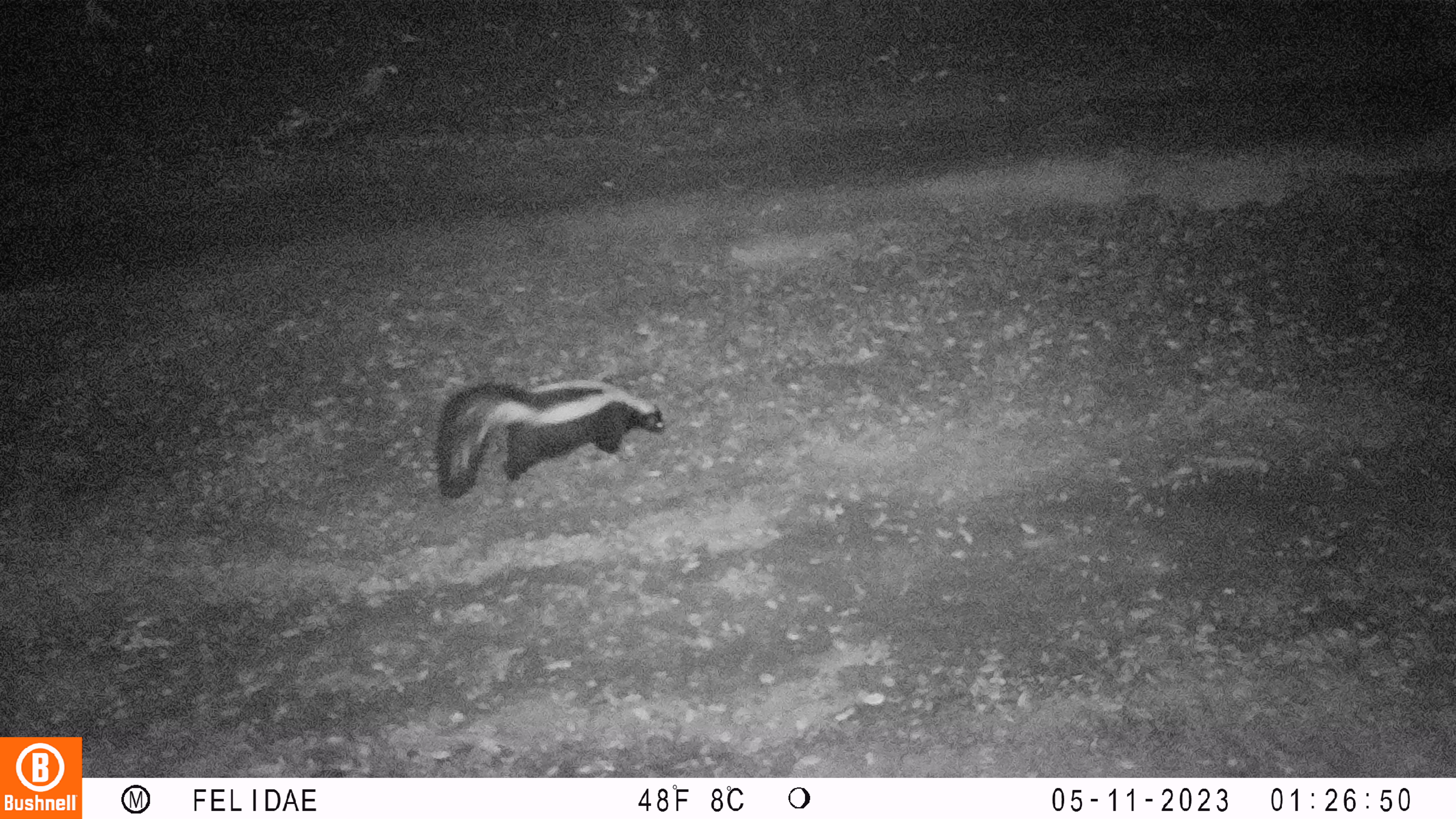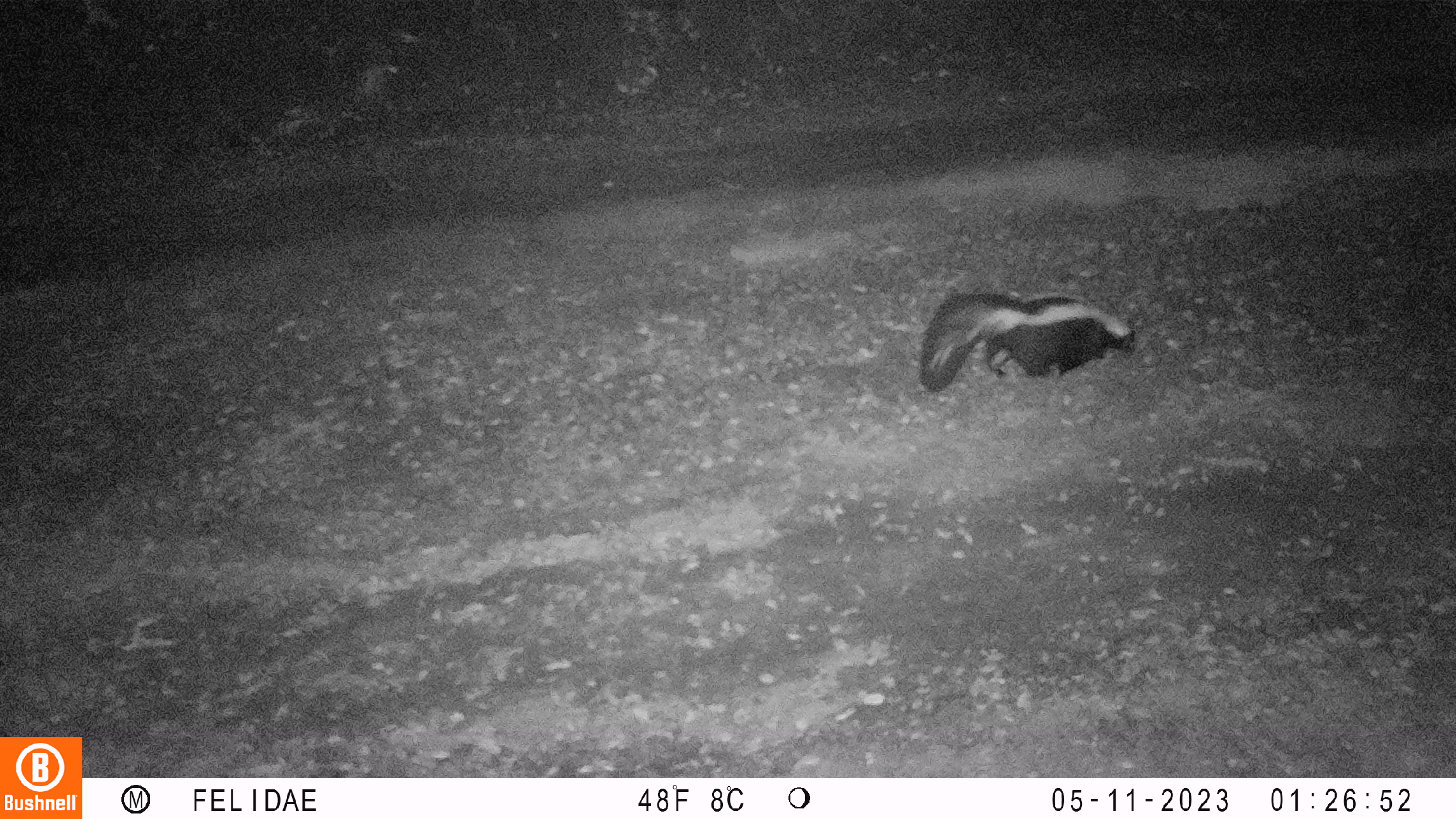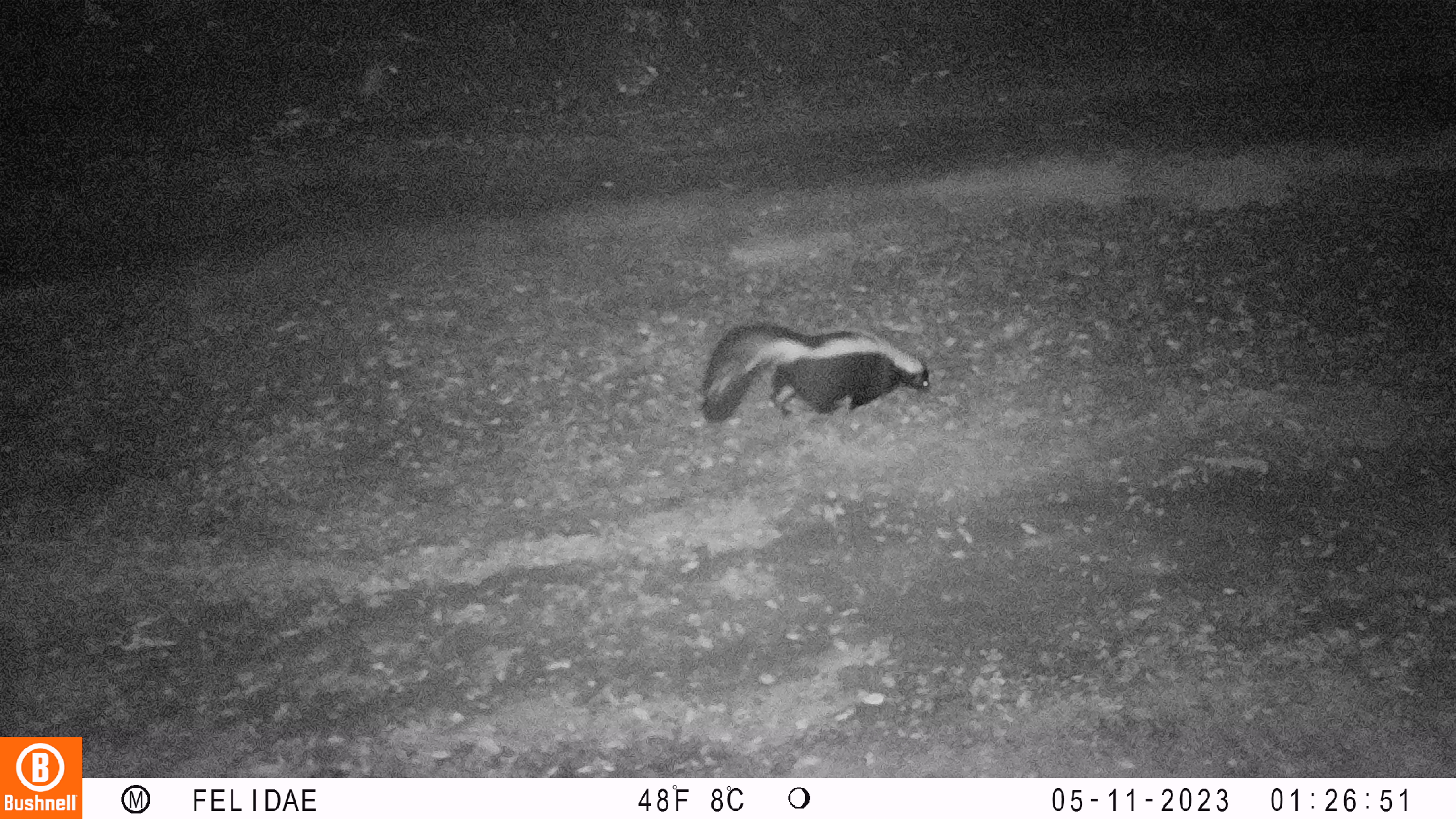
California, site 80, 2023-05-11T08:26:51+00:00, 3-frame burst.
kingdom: Animalia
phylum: Chordata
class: Mammalia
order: Carnivora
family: Mephitidae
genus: Mephitis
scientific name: Mephitis mephitis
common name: striped skunk